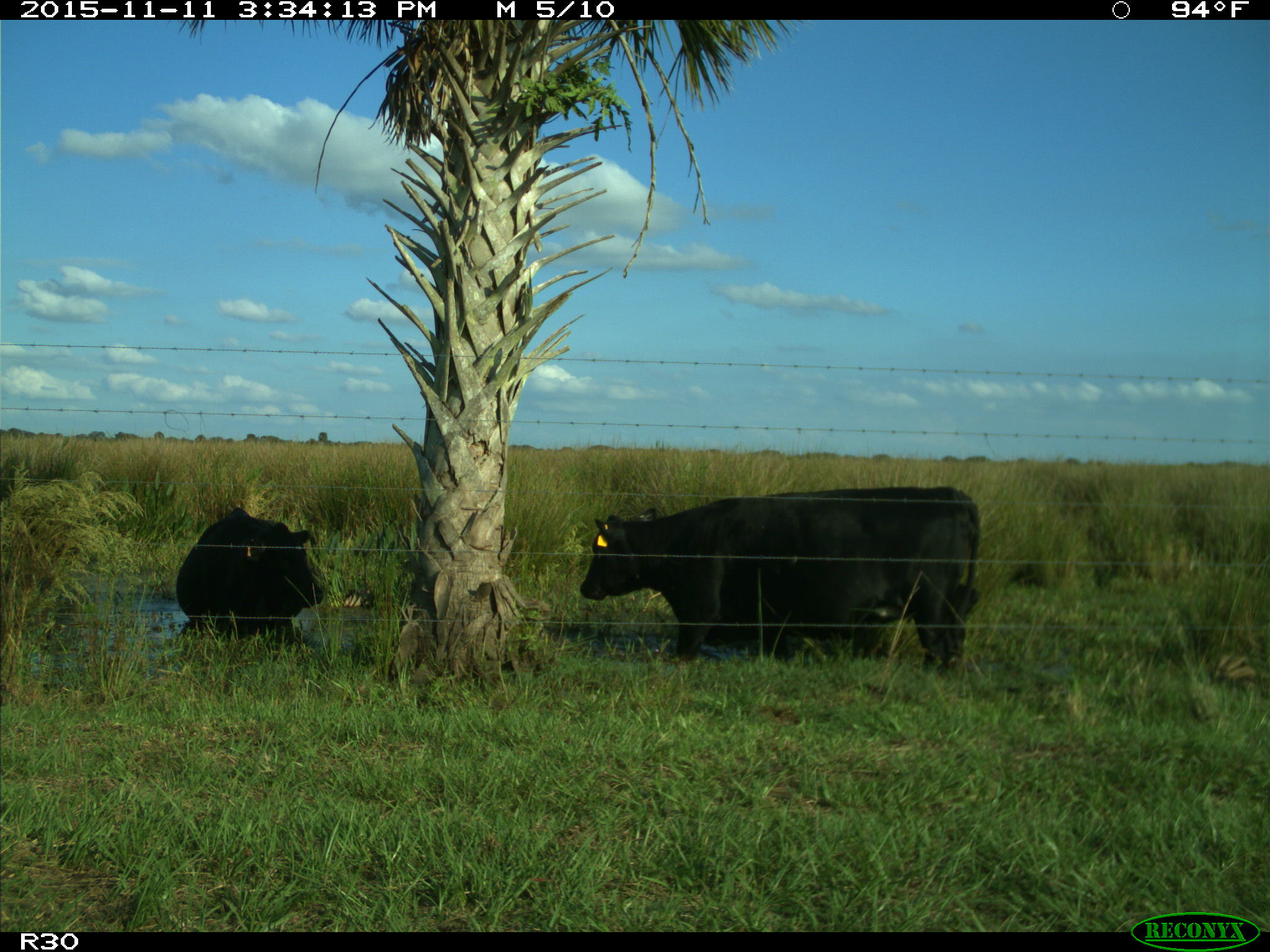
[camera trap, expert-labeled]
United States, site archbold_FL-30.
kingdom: Animalia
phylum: Chordata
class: Mammalia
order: Artiodactyla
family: Bovidae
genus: Bos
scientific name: Bos taurus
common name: domestic cow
Bos taurus (domestic cow).